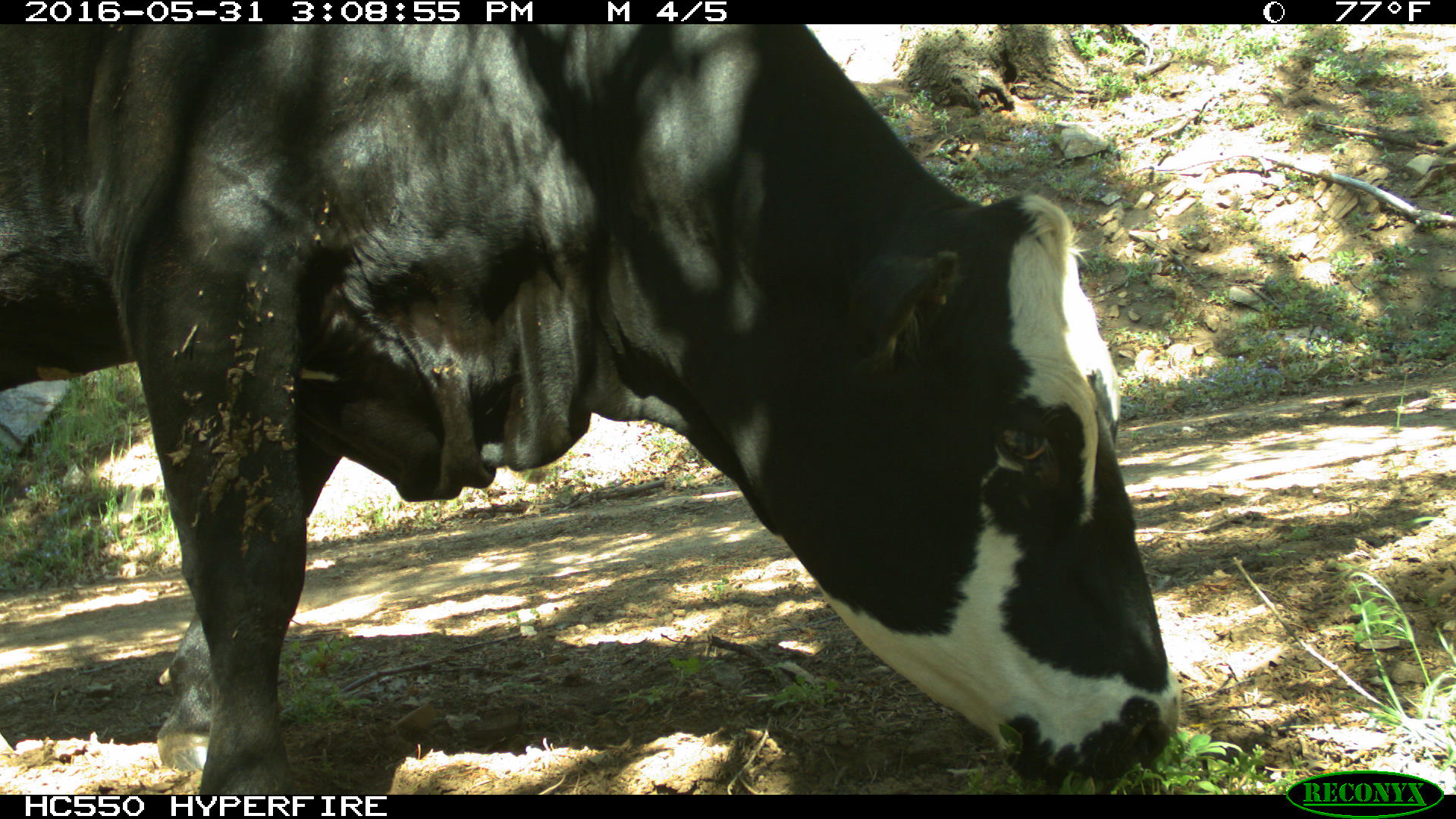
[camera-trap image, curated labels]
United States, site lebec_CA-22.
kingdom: Animalia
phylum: Chordata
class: Mammalia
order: Artiodactyla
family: Bovidae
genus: Bos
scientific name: Bos taurus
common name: domestic cow